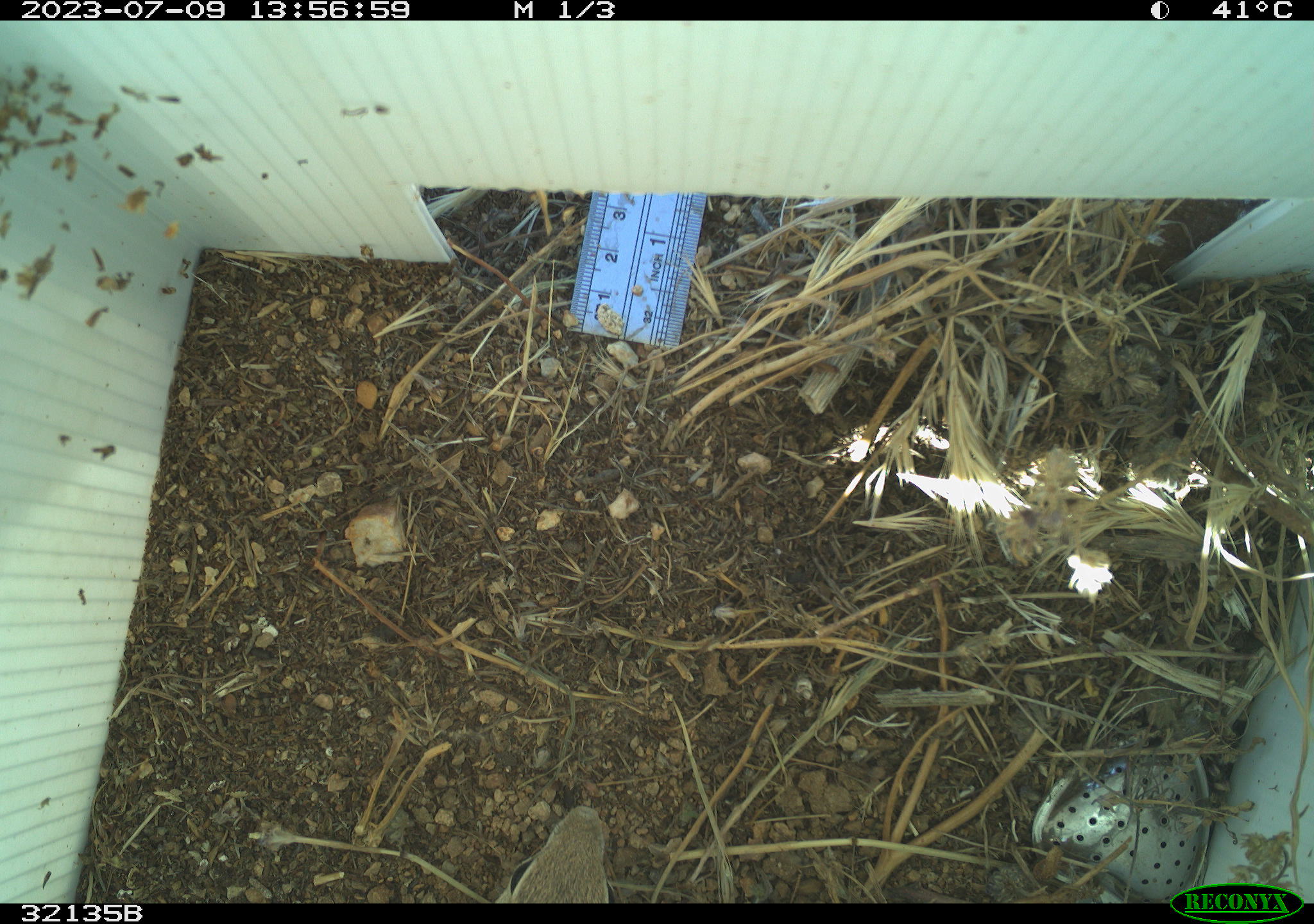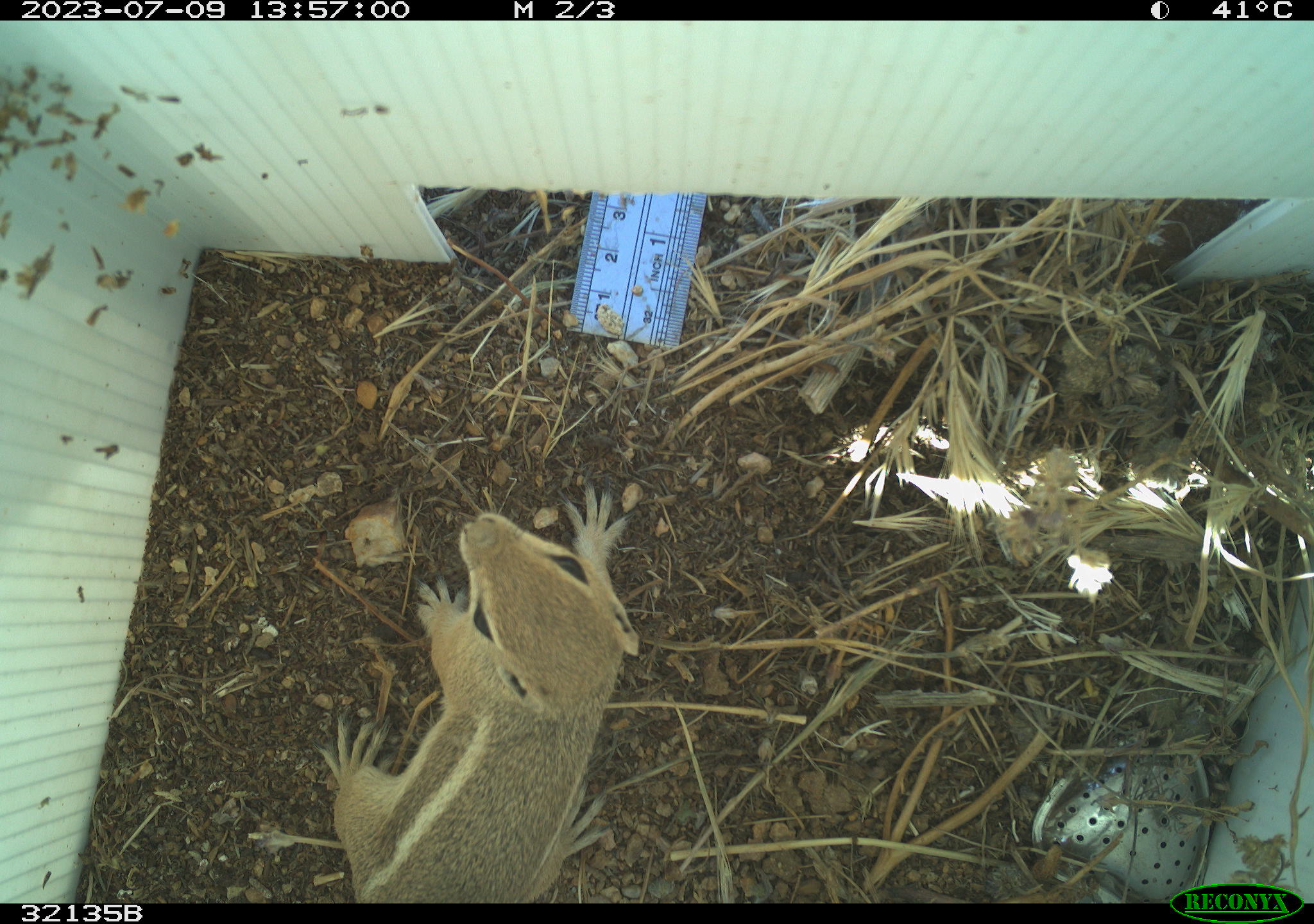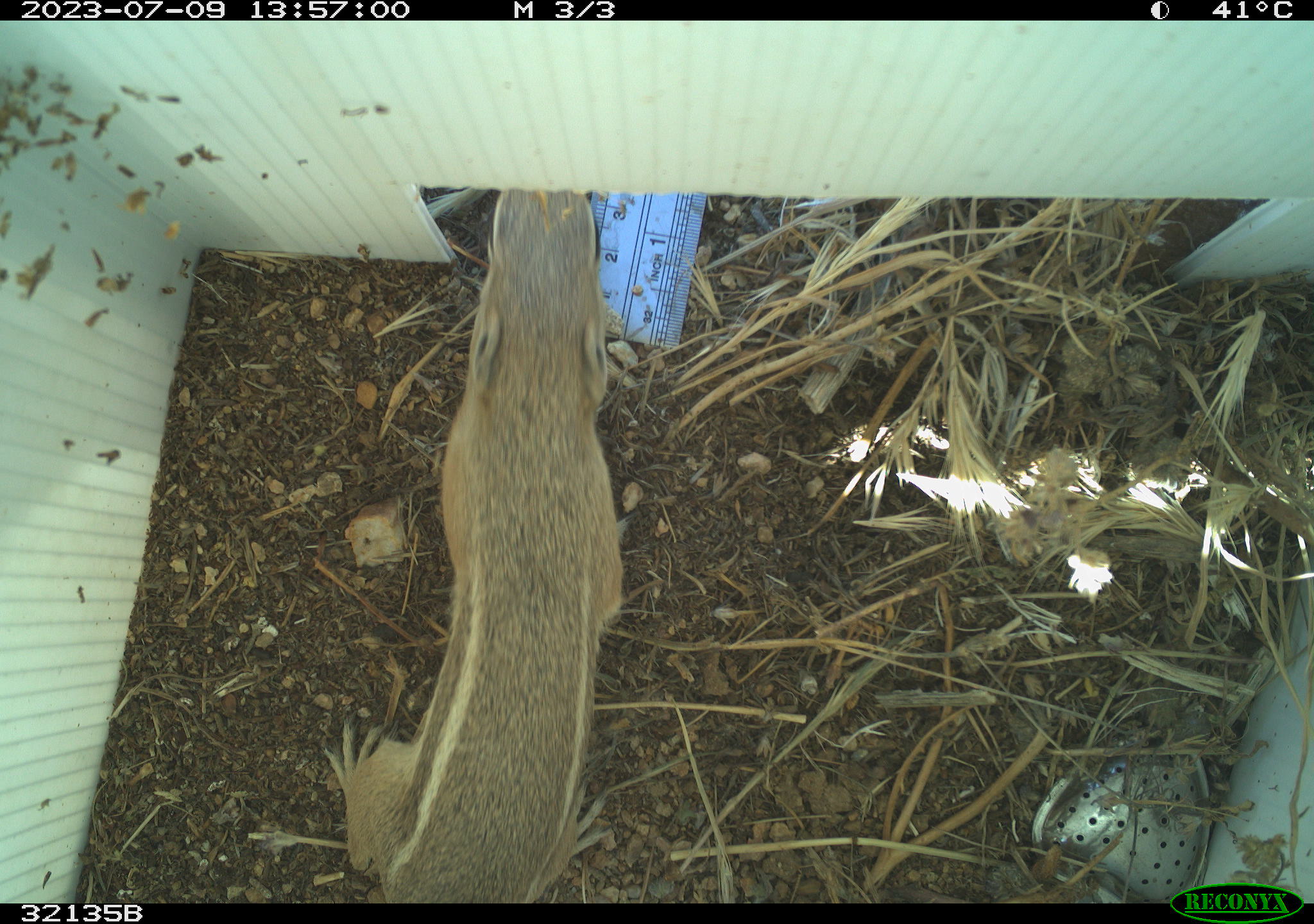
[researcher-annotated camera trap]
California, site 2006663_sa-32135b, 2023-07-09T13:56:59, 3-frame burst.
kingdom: Animalia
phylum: Chordata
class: Mammalia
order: Rodentia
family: Sciuridae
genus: Ammospermophilus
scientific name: Ammospermophilus leucurus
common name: white-tailed antelope squirrel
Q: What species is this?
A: White-tailed antelope squirrel (Ammospermophilus leucurus).